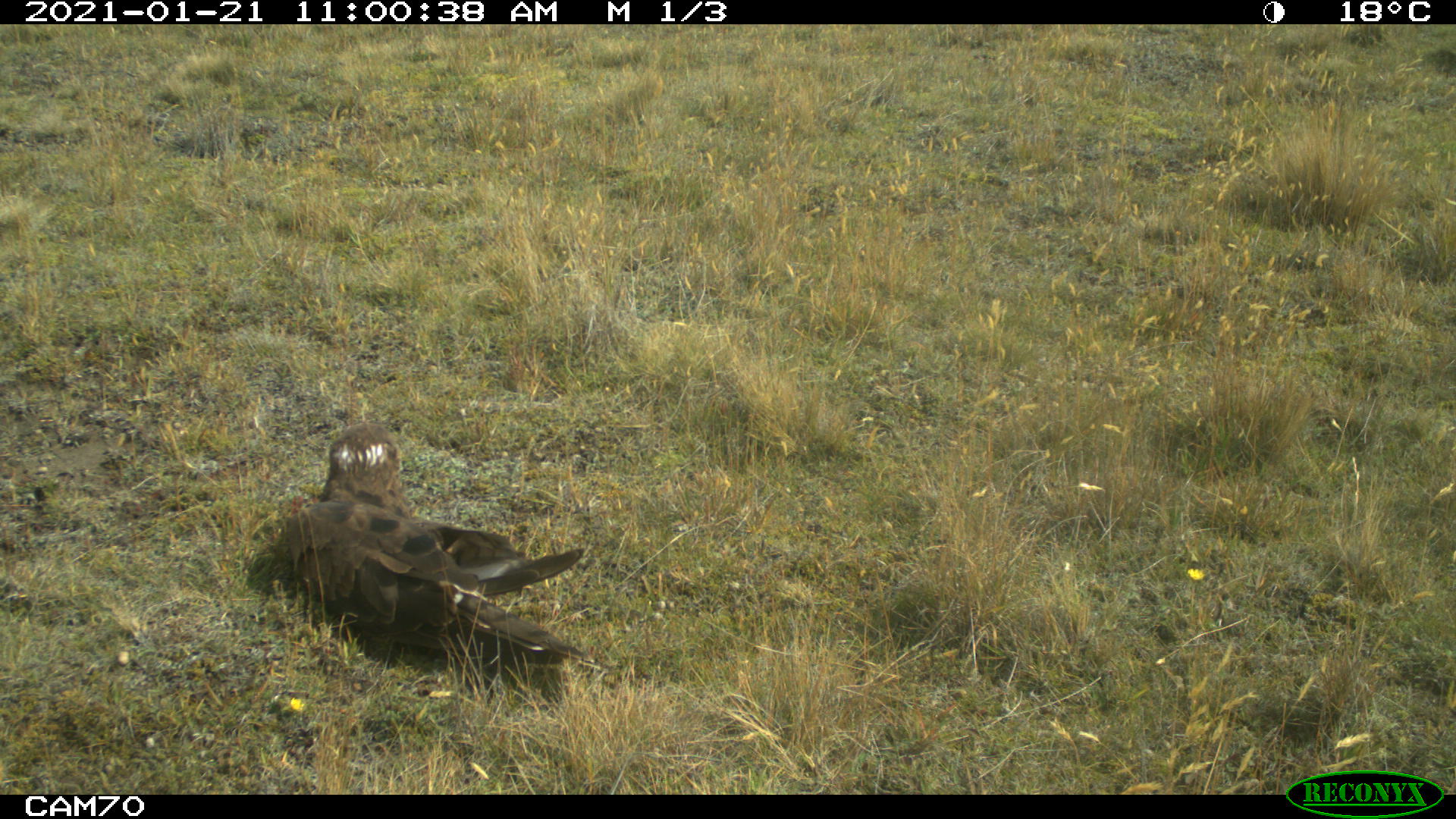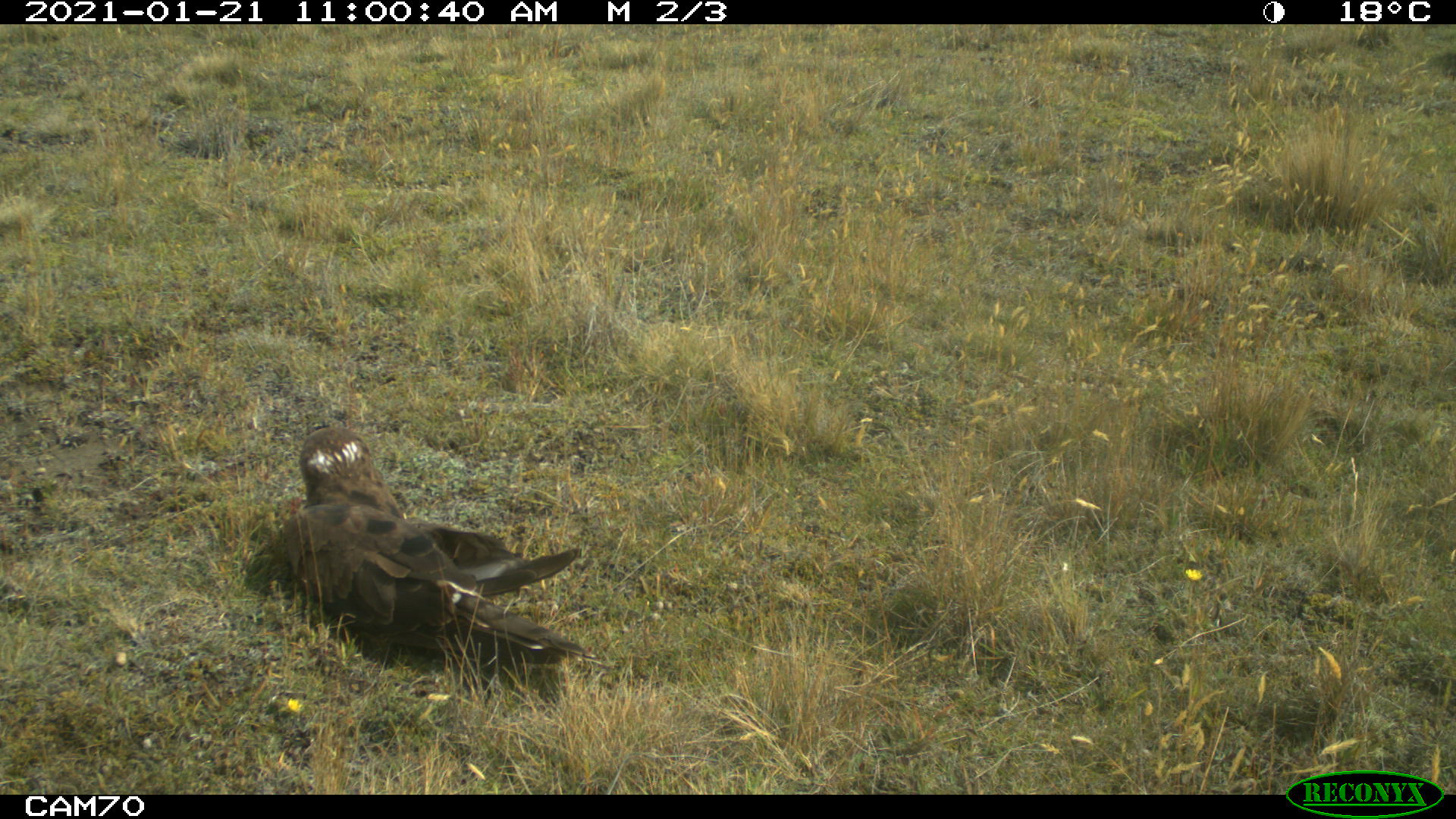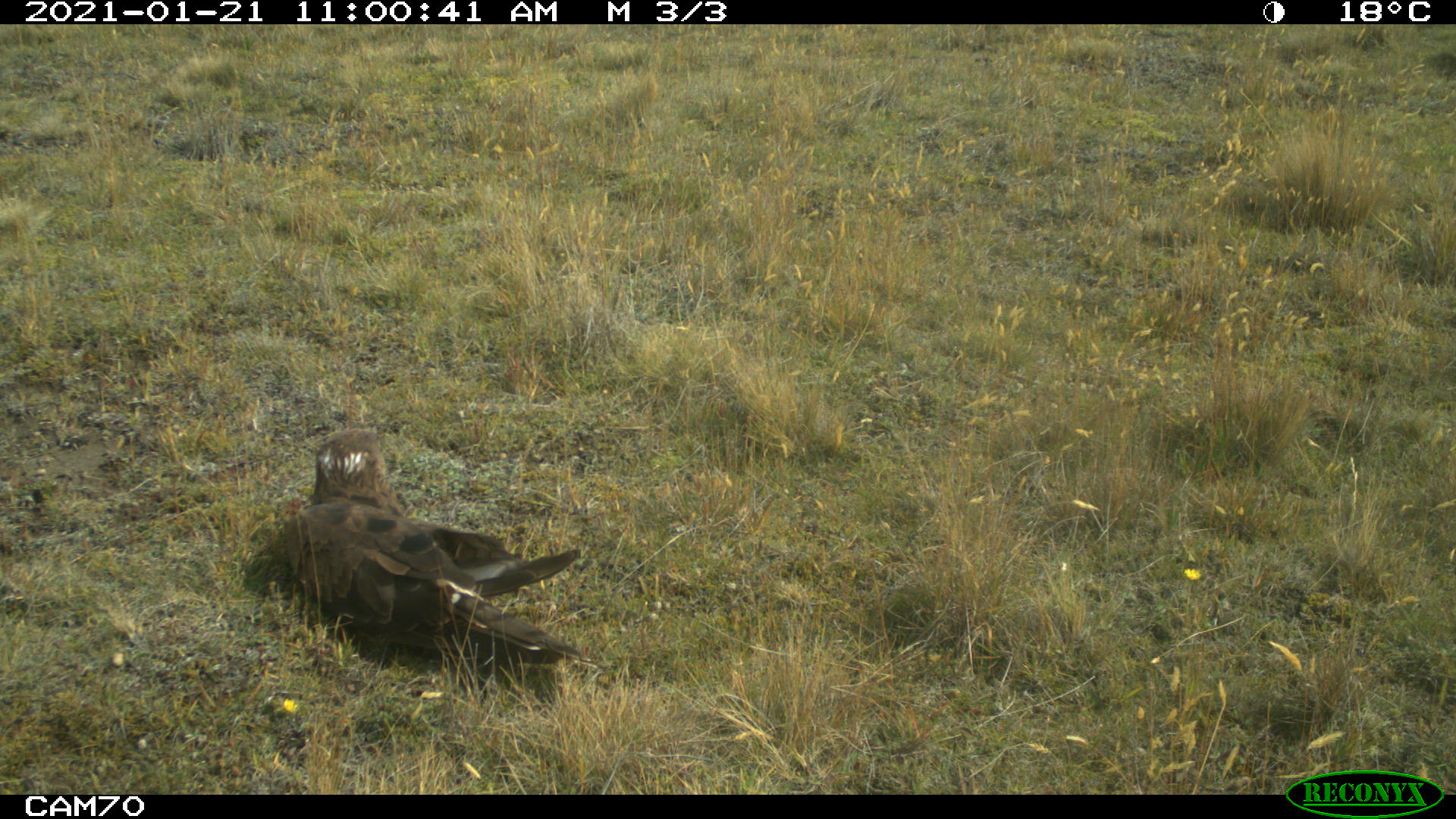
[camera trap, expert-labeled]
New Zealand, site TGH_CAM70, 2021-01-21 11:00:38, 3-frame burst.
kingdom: Animalia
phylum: Chordata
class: Aves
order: Accipitriformes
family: Accipitridae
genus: Circus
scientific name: Circus approximans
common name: swamp harrier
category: harrier